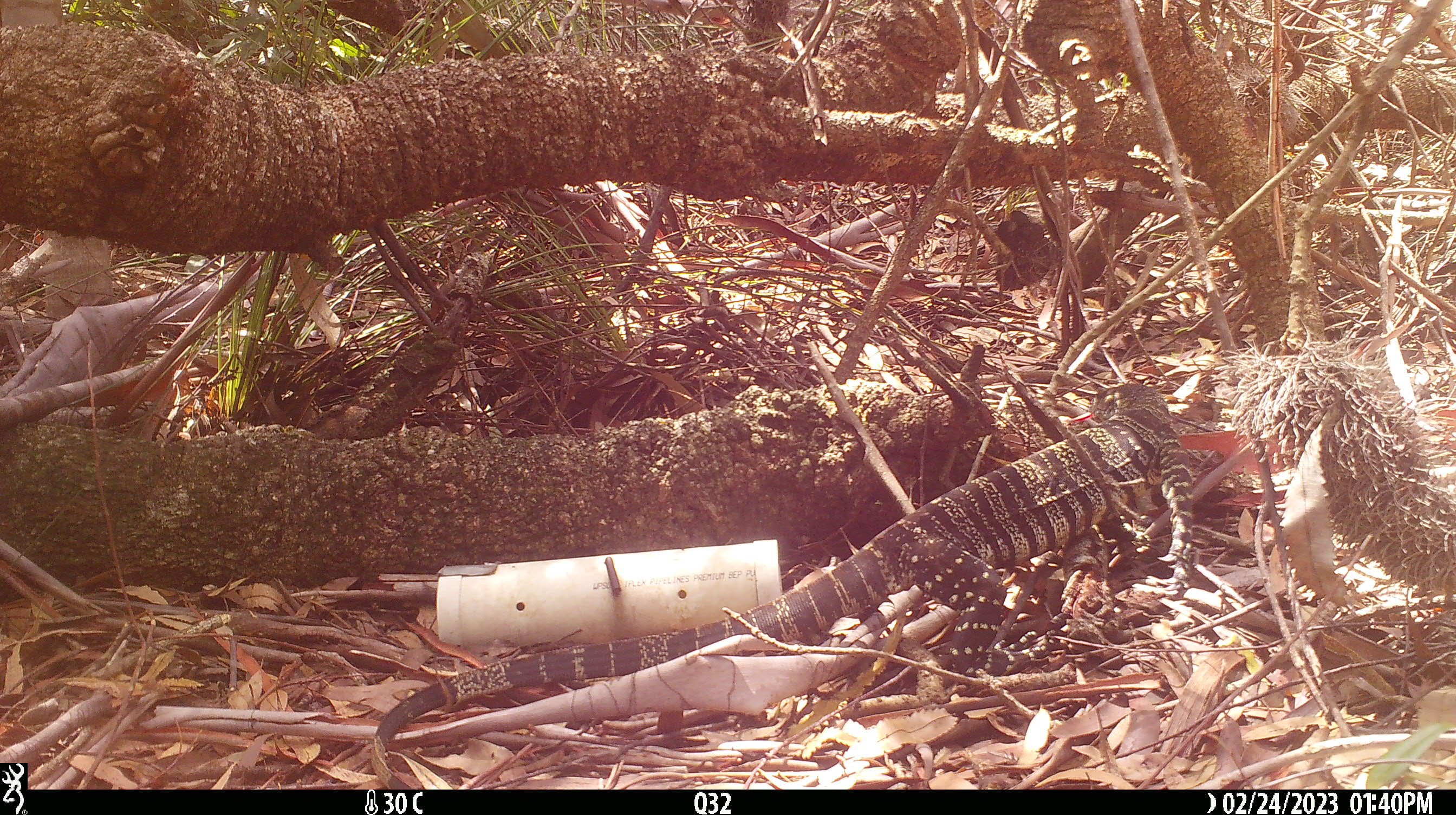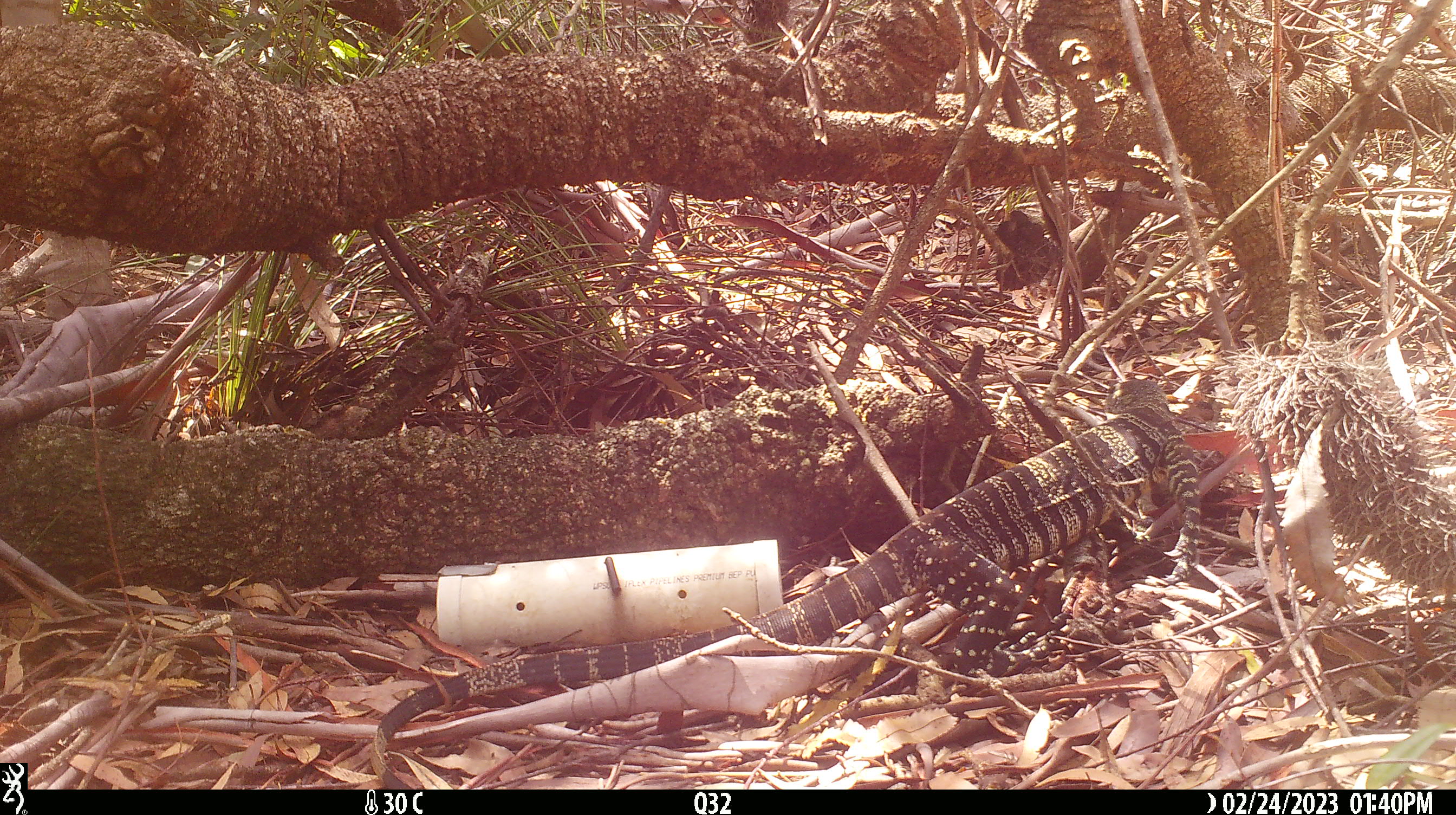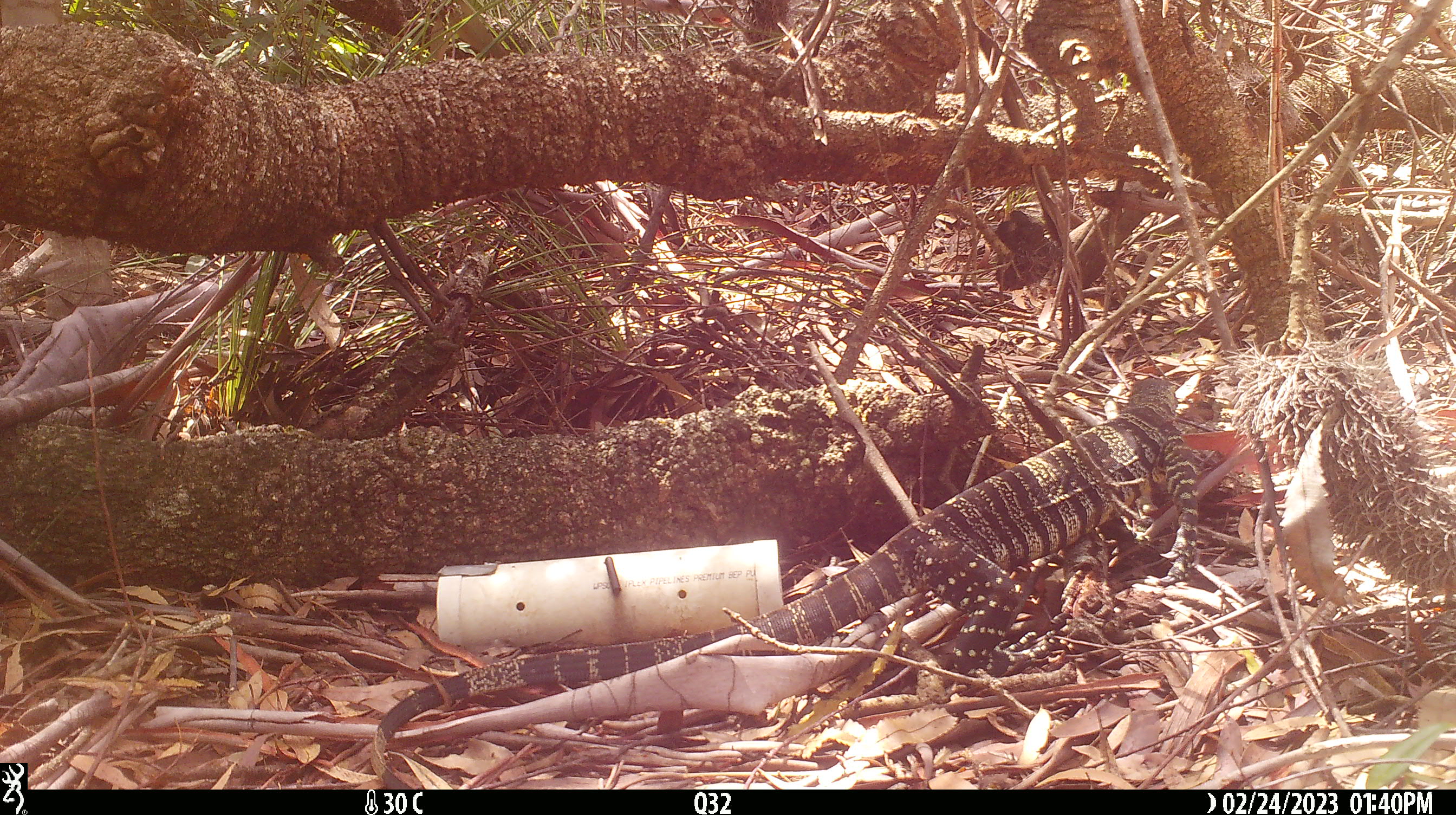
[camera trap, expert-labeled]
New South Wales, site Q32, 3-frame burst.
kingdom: Animalia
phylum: Chordata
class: Reptilia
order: Squamata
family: Varanidae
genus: Varanus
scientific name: Varanus varius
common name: lace monitor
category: goanna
Goanna (lace monitor) (Varanus varius).